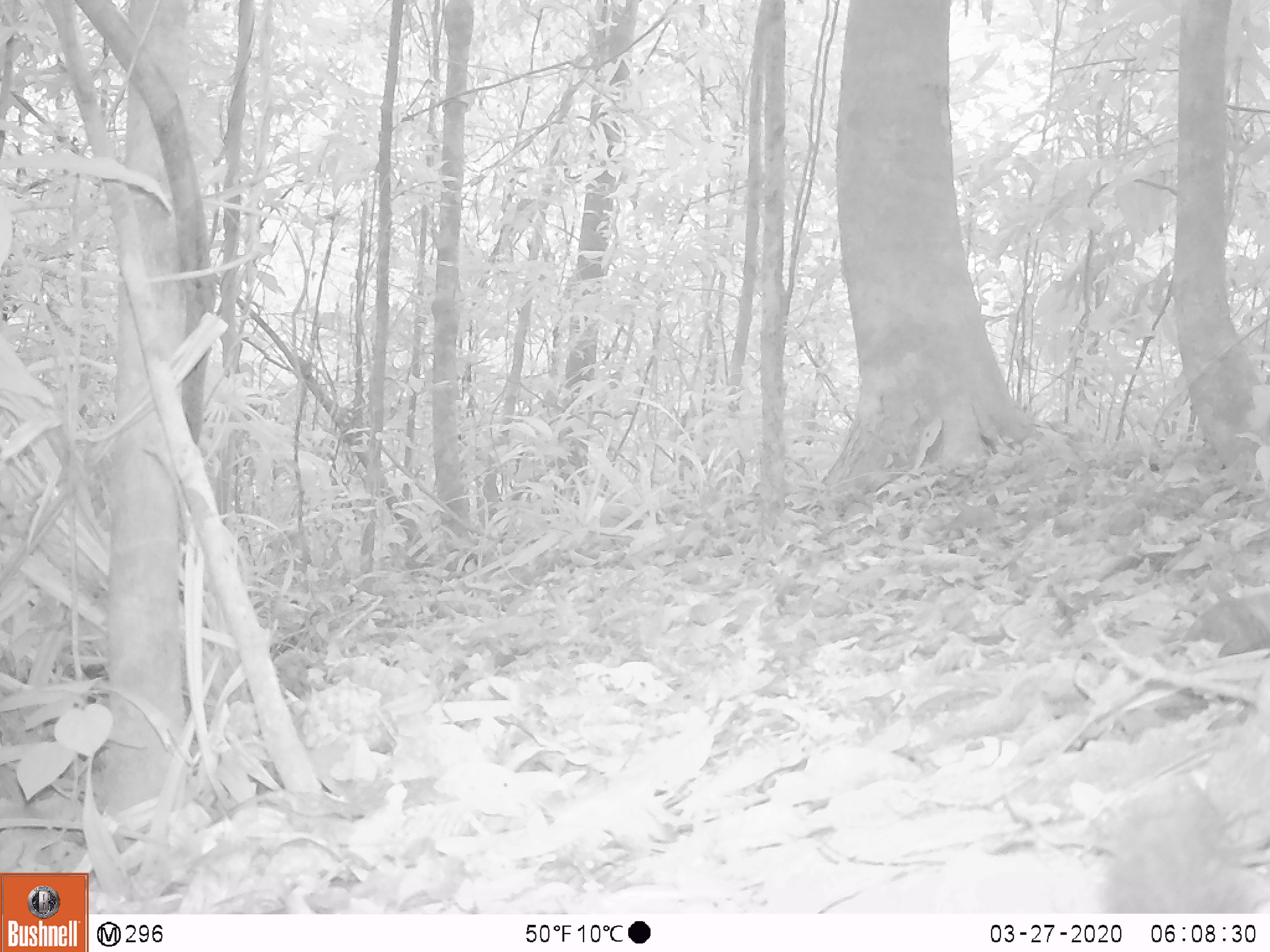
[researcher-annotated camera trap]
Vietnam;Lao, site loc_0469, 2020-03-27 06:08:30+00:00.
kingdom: Animalia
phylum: Chordata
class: Mammalia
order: Scandentia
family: Tupaiidae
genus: Tupaia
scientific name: Tupaia belangeri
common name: northern treeshrew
Northern treeshrew (Tupaia belangeri). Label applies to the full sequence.